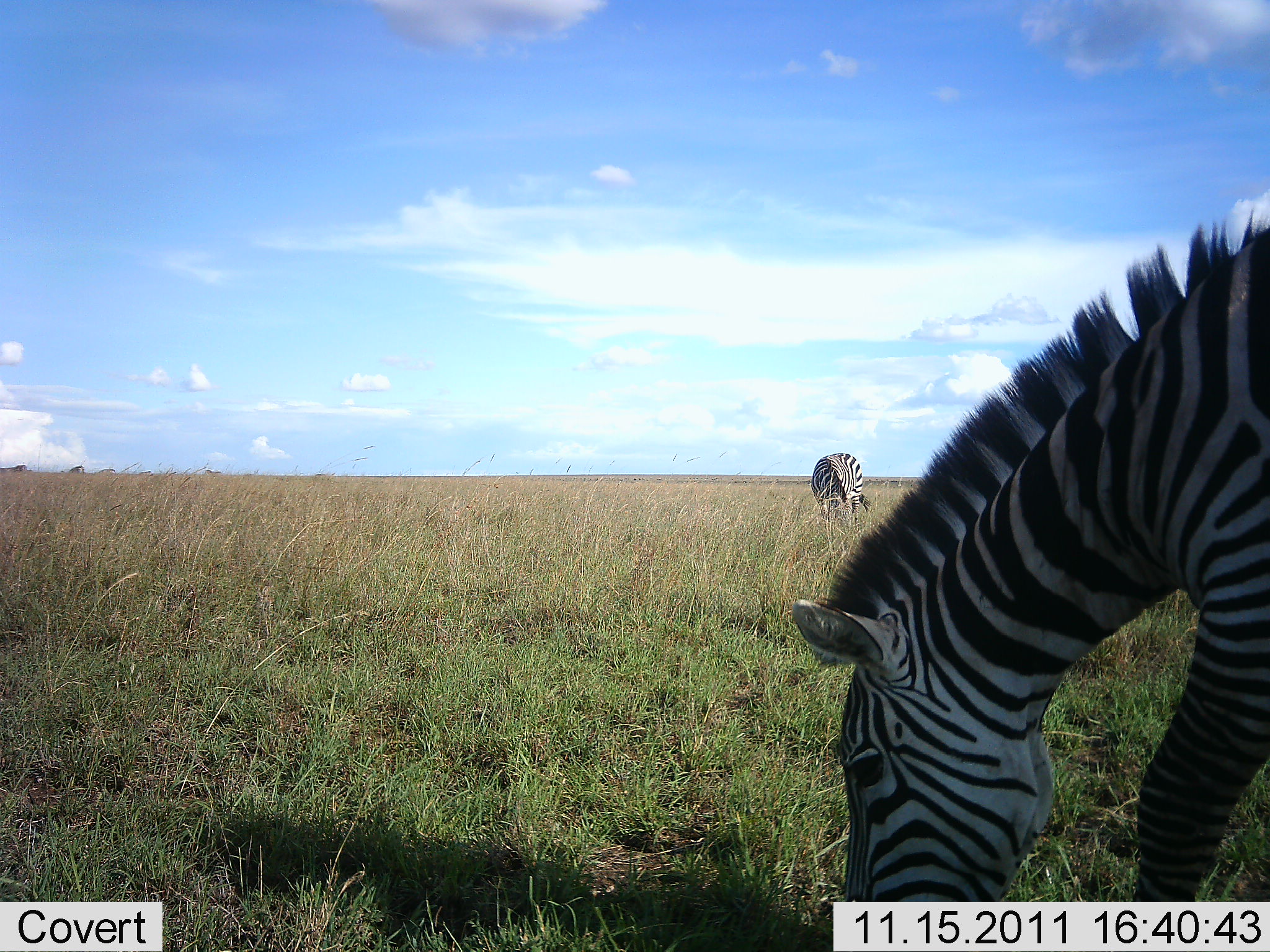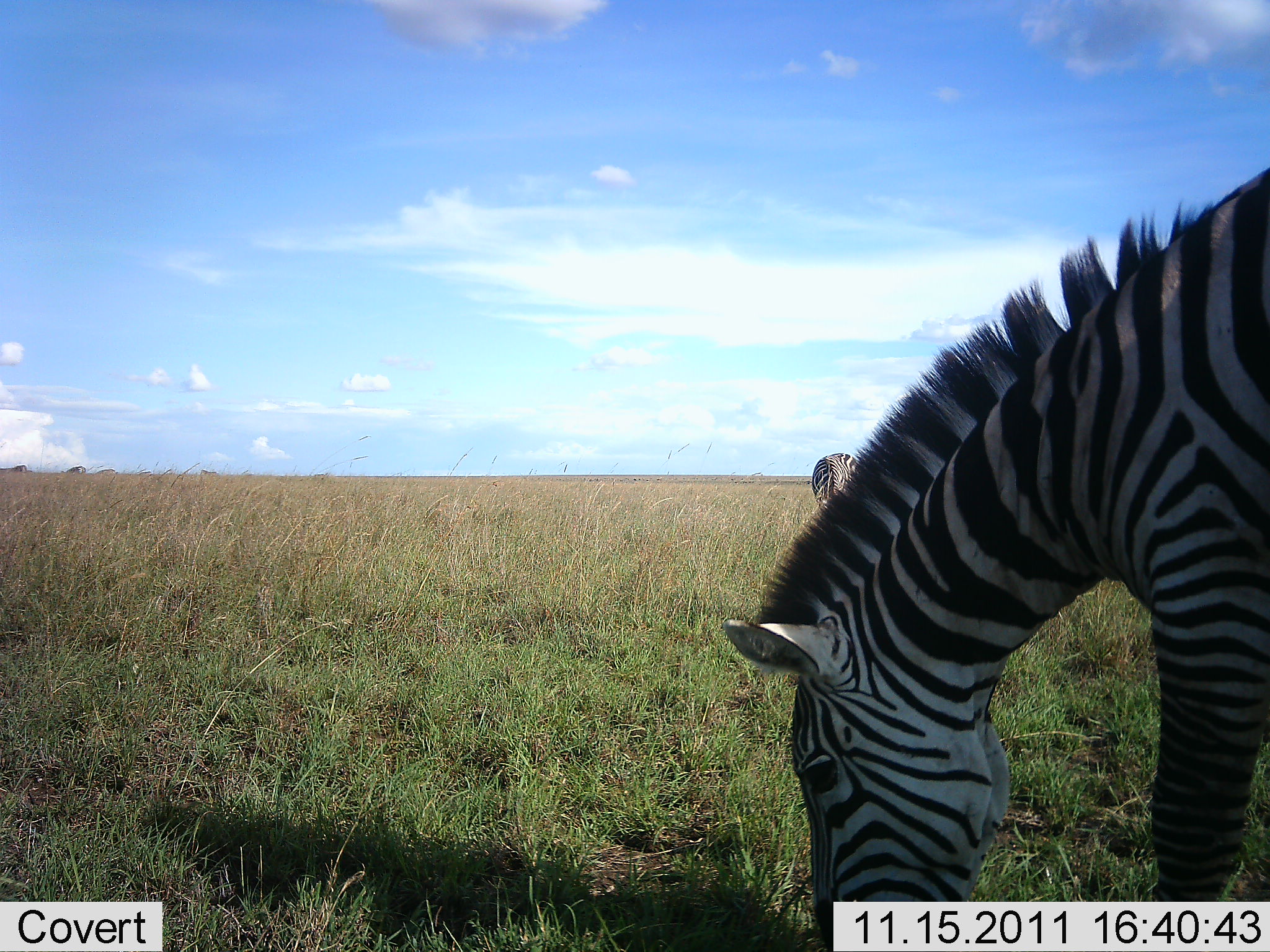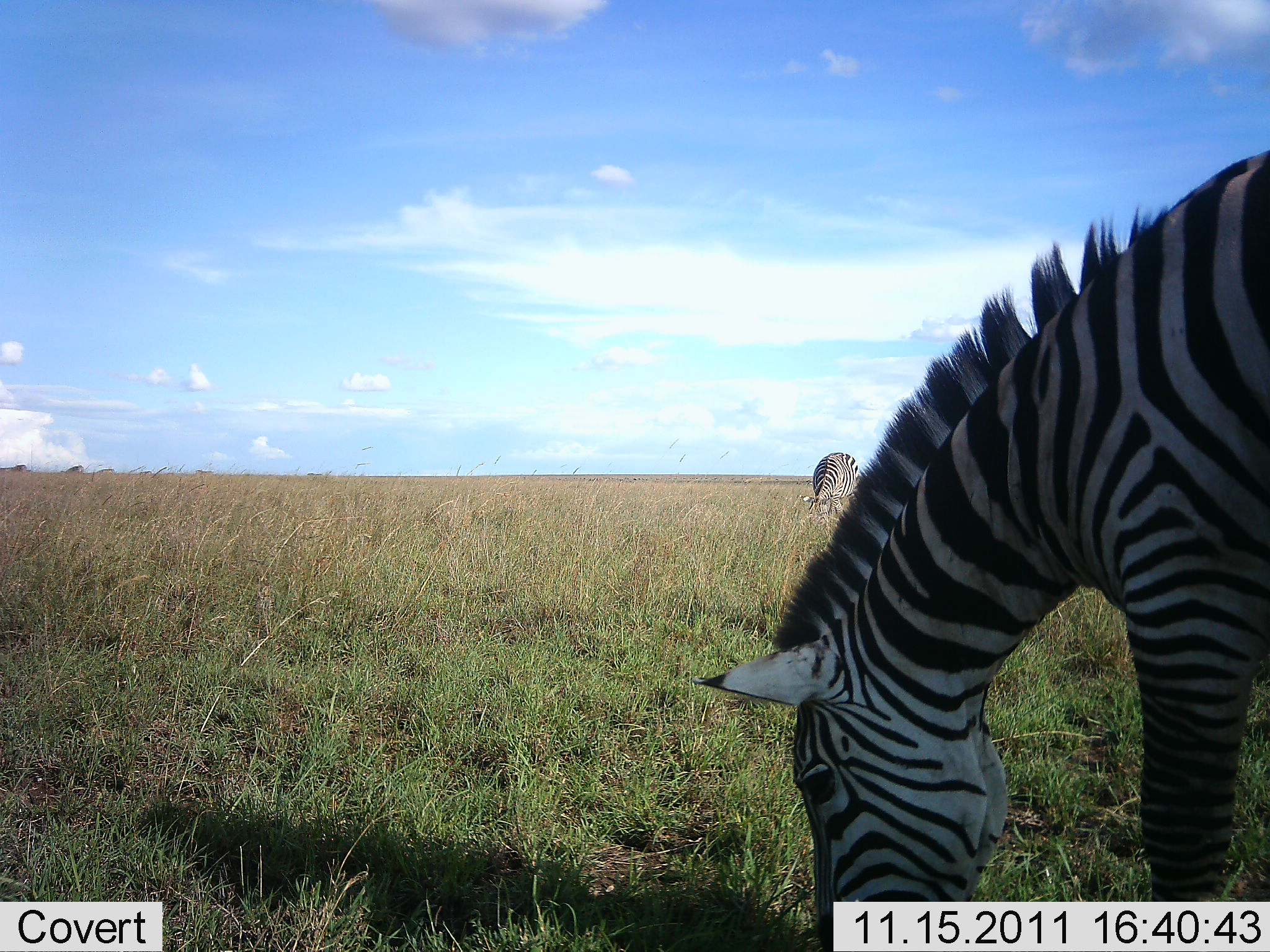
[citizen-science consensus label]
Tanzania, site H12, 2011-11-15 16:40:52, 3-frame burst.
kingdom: Animalia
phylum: Chordata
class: Mammalia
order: Perissodactyla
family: Equidae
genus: Equus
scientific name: Equus quagga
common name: plains zebra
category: zebra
Zebra (plains zebra) (Equus quagga), count 2. Behavior (volunteer vote fractions): standing 0%, resting 0%, moving 0%, interacting 0%. Young present (vote fraction): 0%. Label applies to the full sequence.